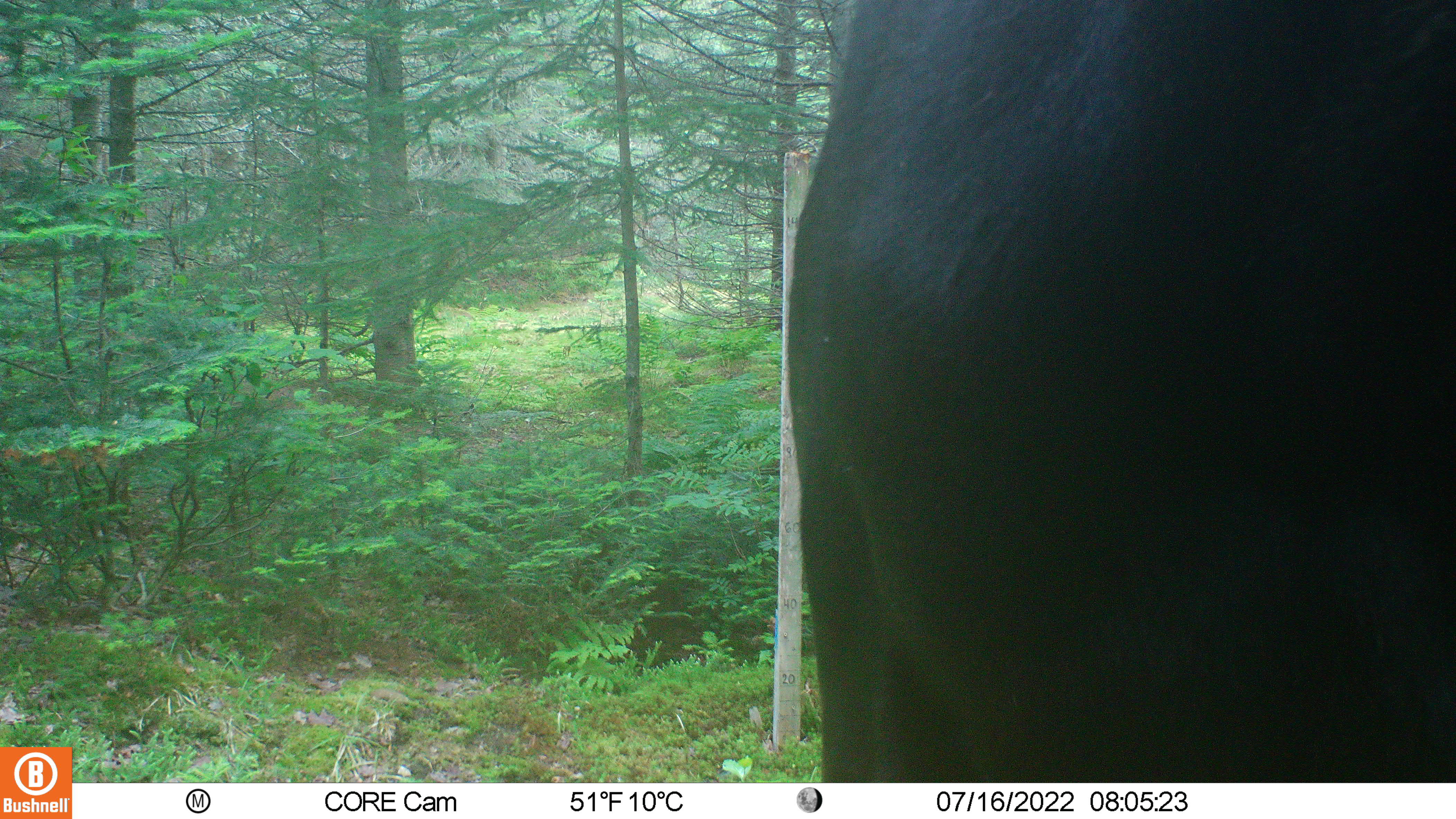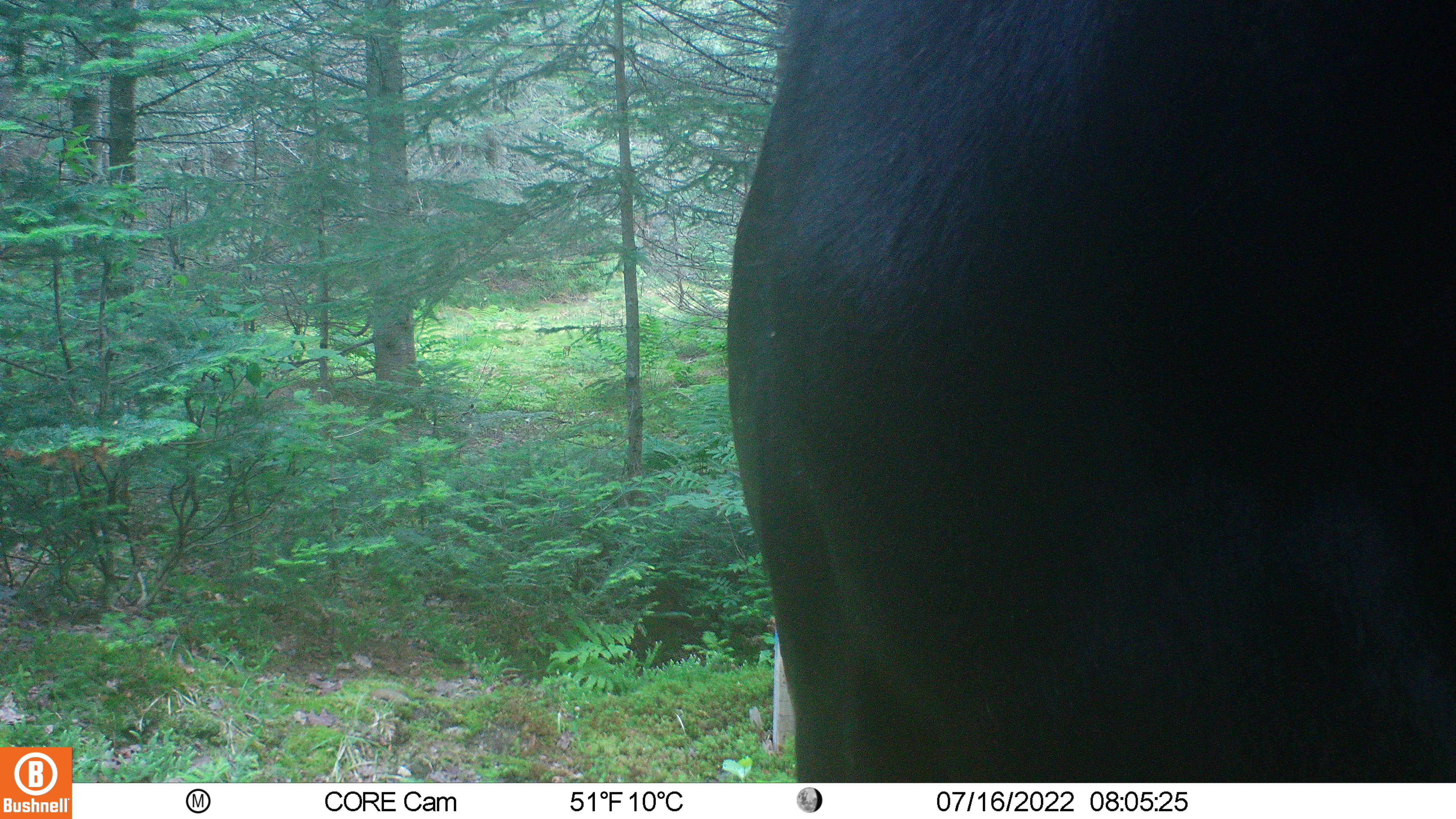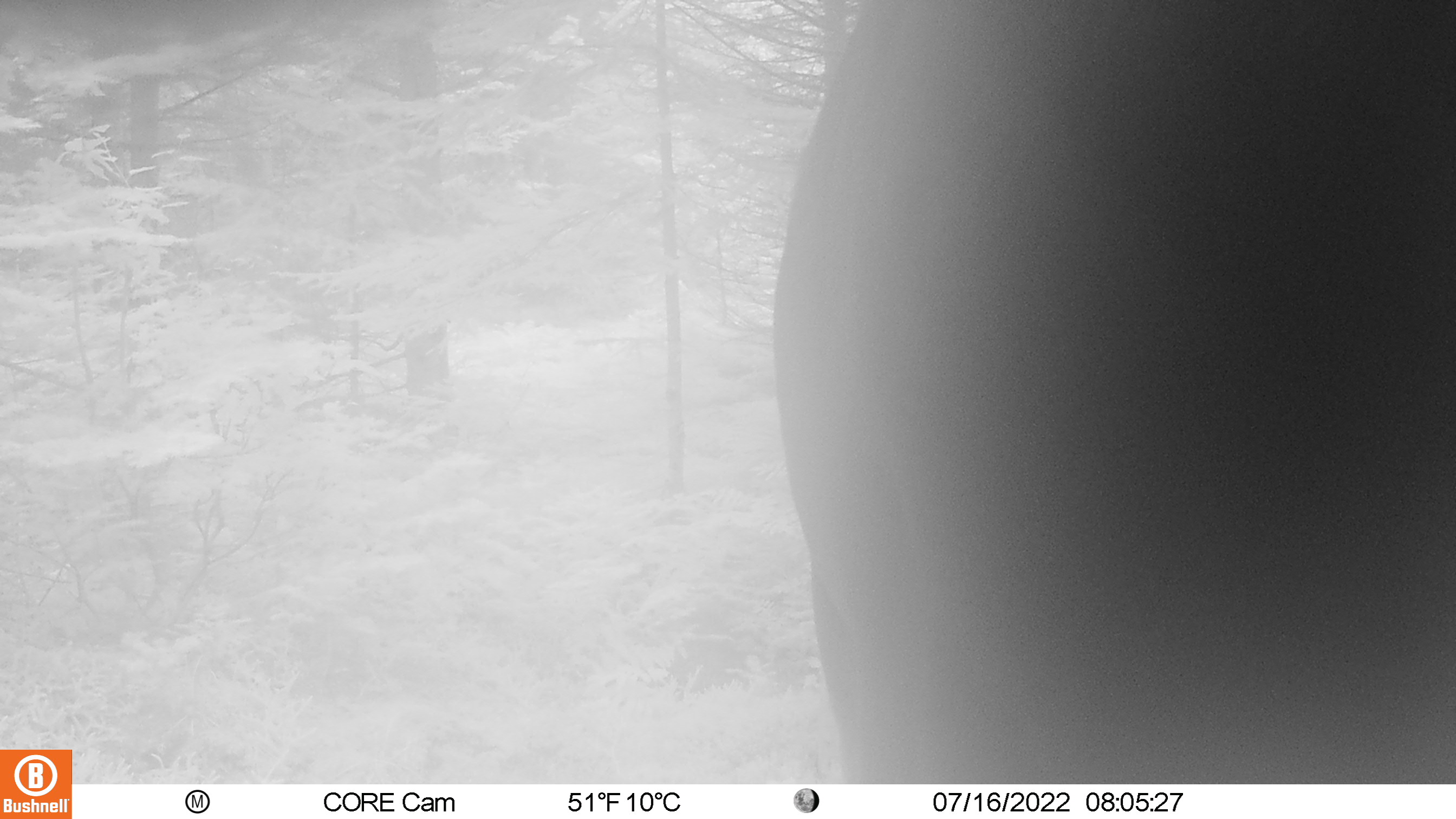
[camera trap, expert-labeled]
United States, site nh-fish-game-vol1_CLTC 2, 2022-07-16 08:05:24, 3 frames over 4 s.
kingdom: Animalia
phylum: Chordata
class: Mammalia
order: Artiodactyla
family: Cervidae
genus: Alces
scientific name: Alces alces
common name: moose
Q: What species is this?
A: Moose (Alces alces).